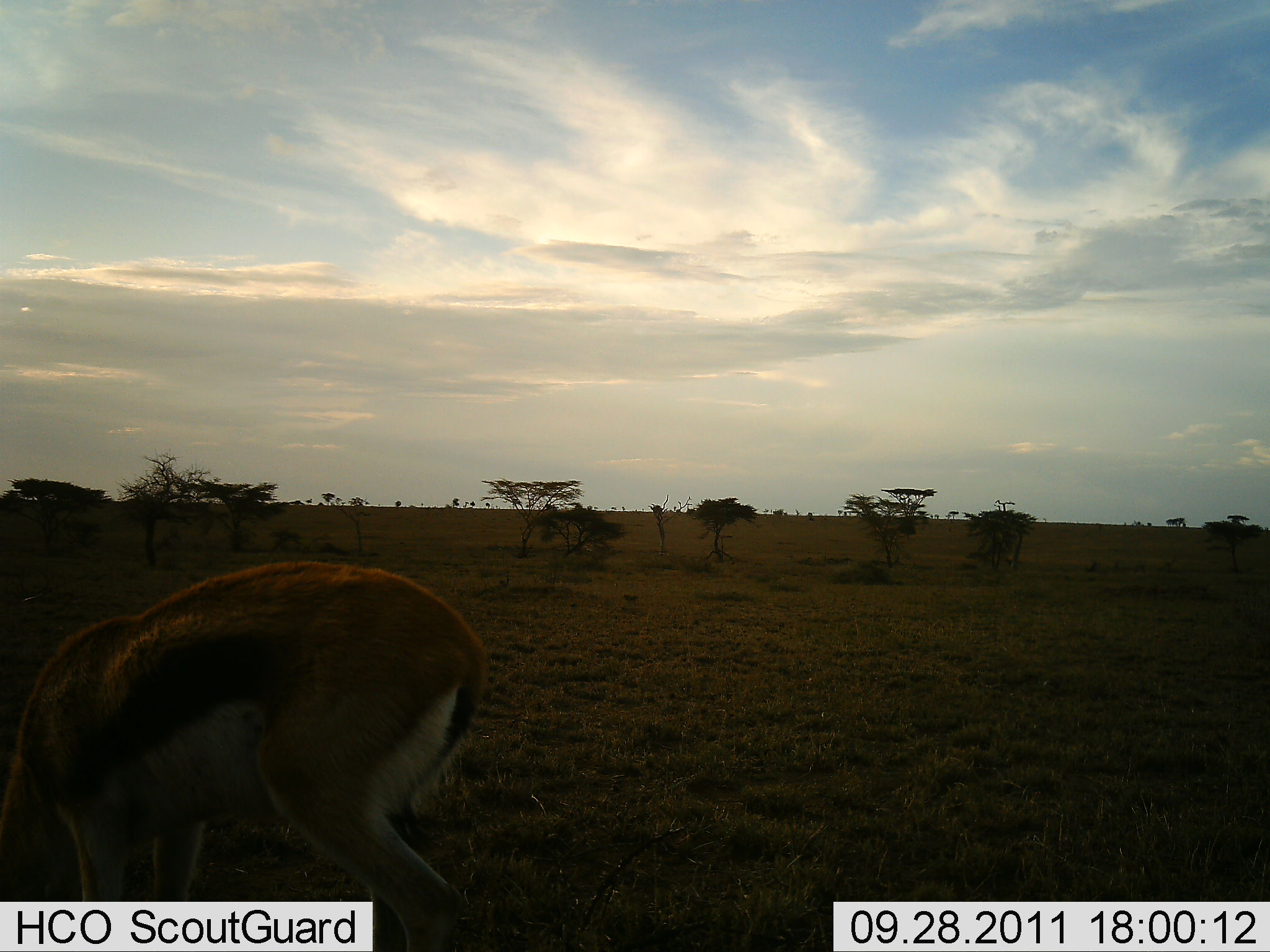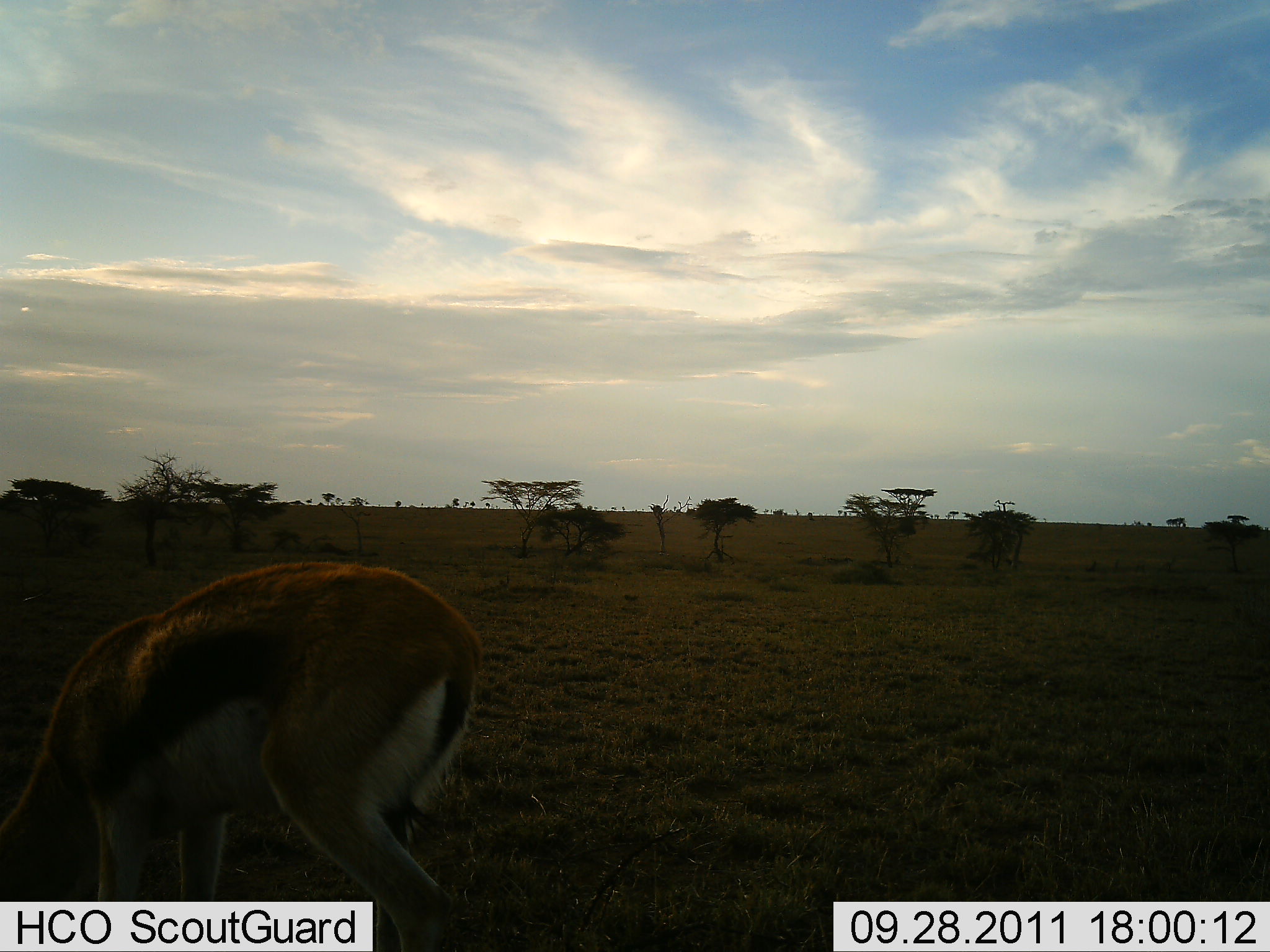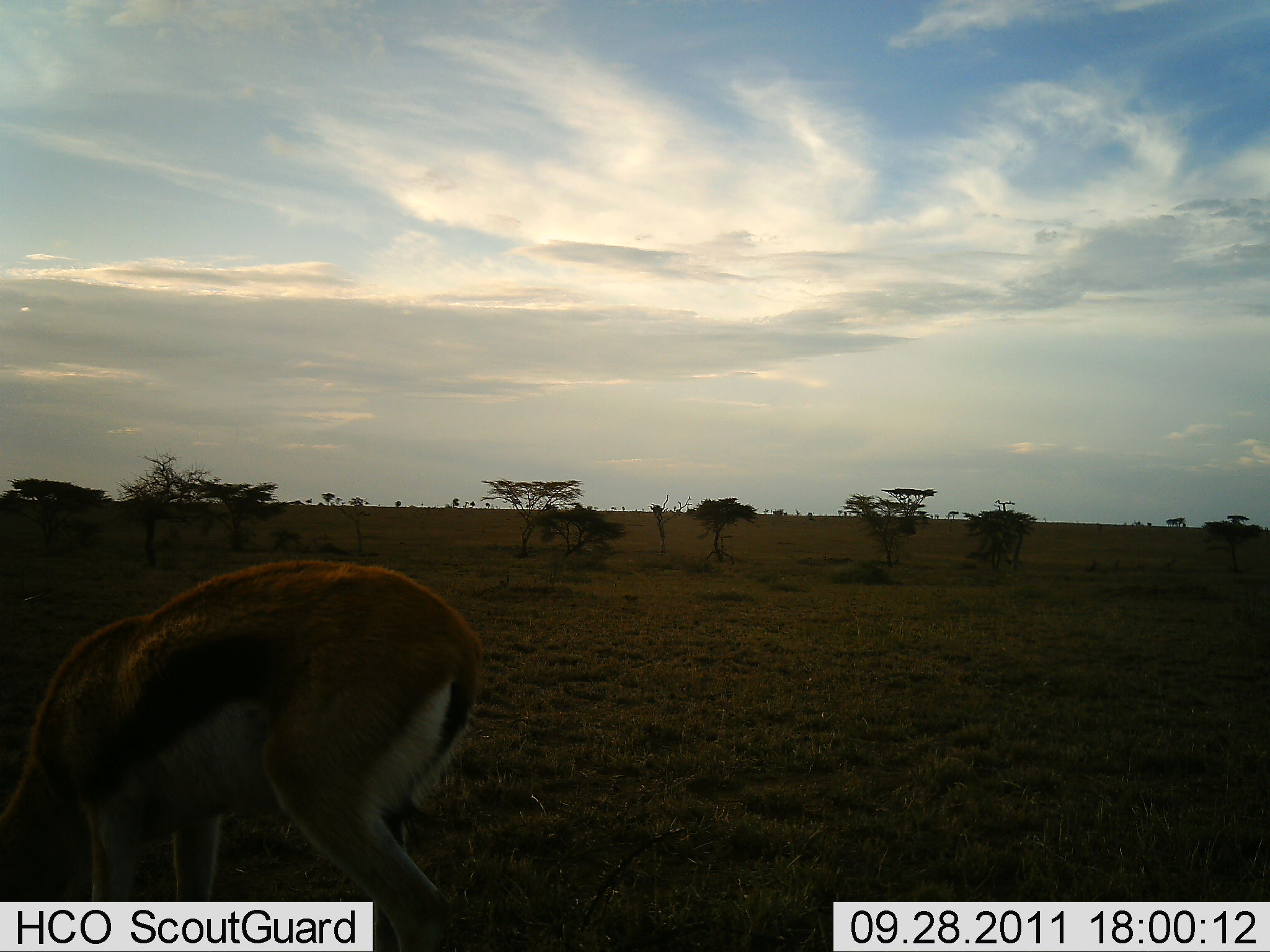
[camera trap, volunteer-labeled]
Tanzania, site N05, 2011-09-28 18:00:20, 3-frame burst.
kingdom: Animalia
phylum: Chordata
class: Mammalia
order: Artiodactyla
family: Bovidae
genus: Eudorcas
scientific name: Eudorcas thomsonii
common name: thomson's gazelle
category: gazellethomsons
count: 1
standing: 9%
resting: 0%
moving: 0%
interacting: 0%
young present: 0%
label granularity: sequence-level